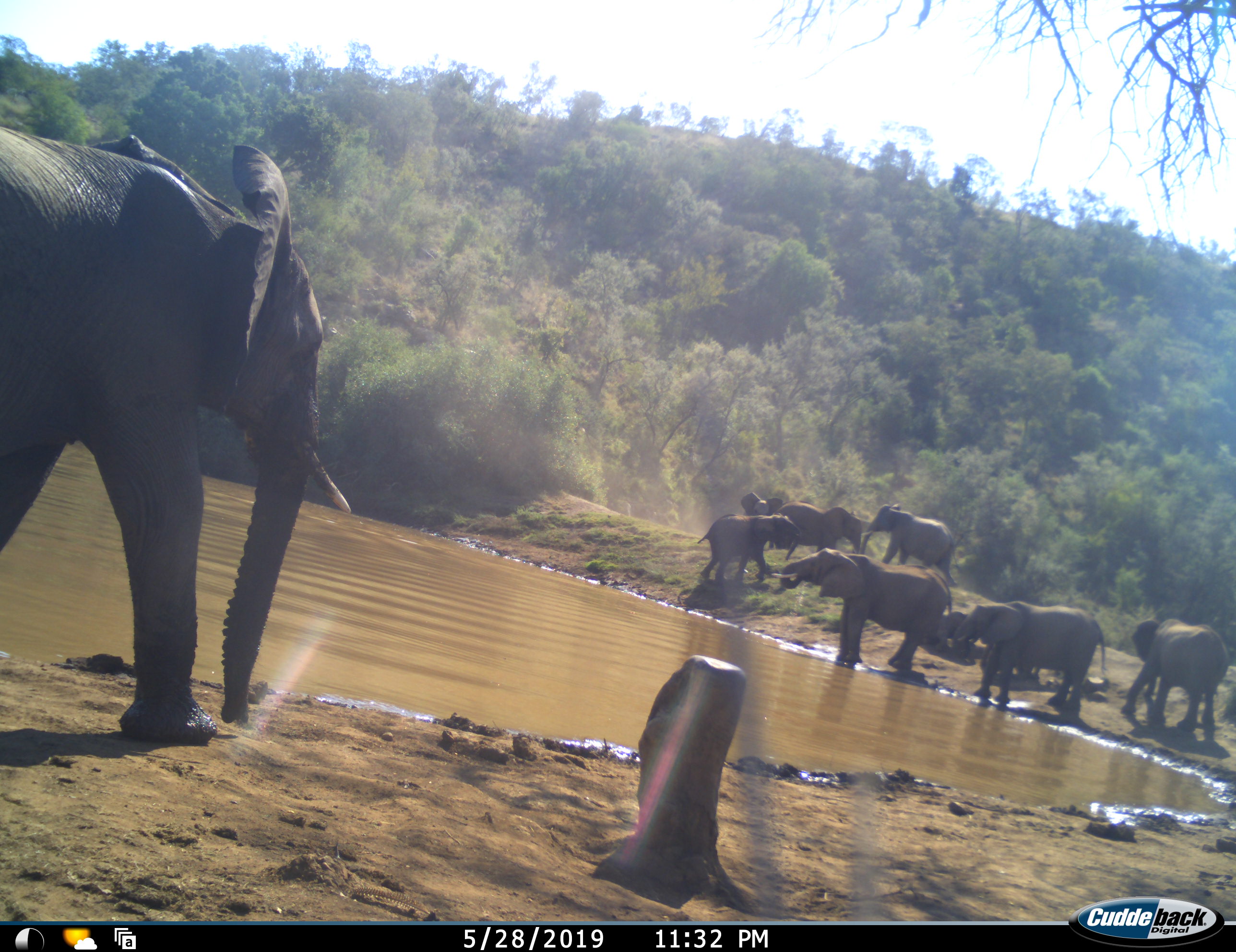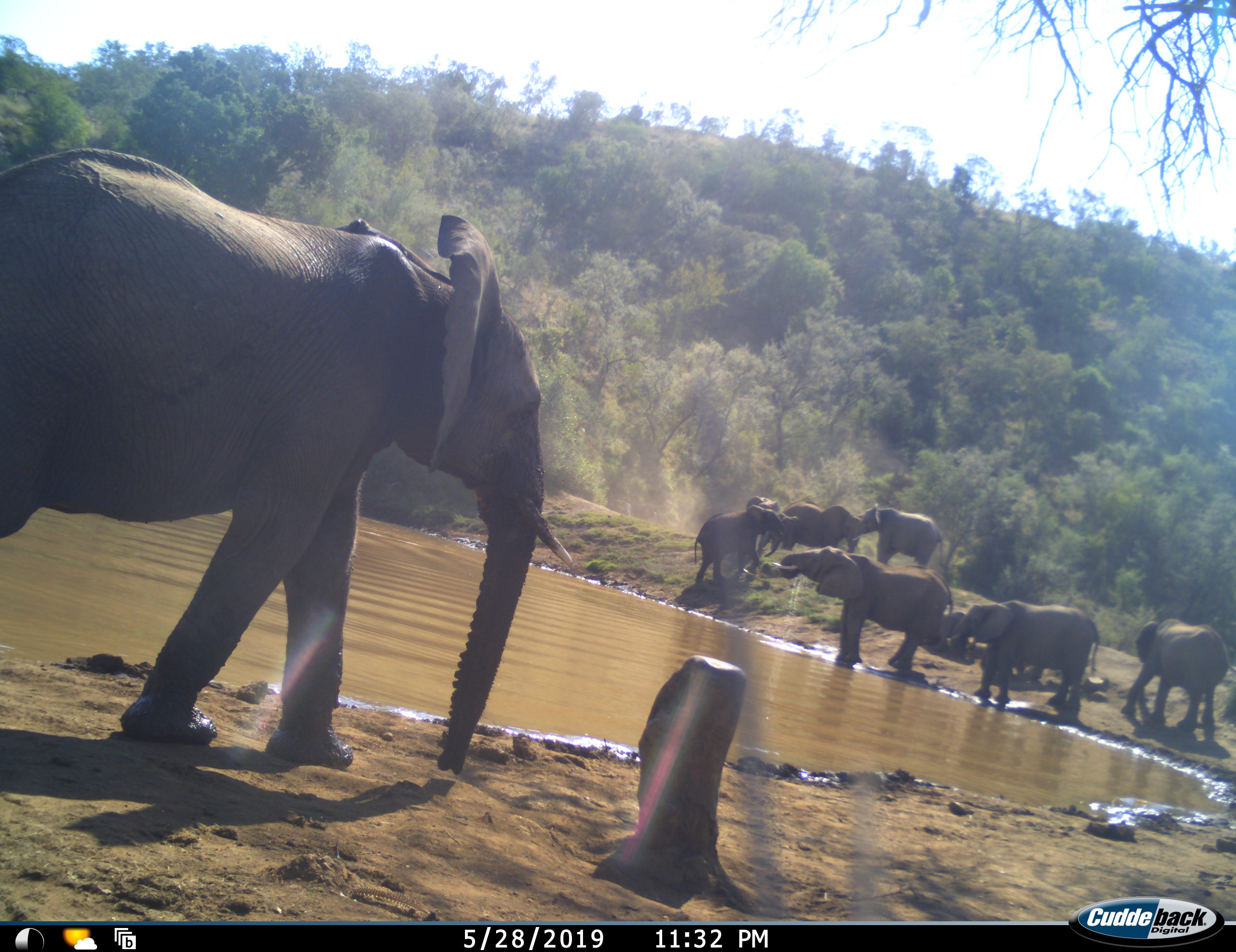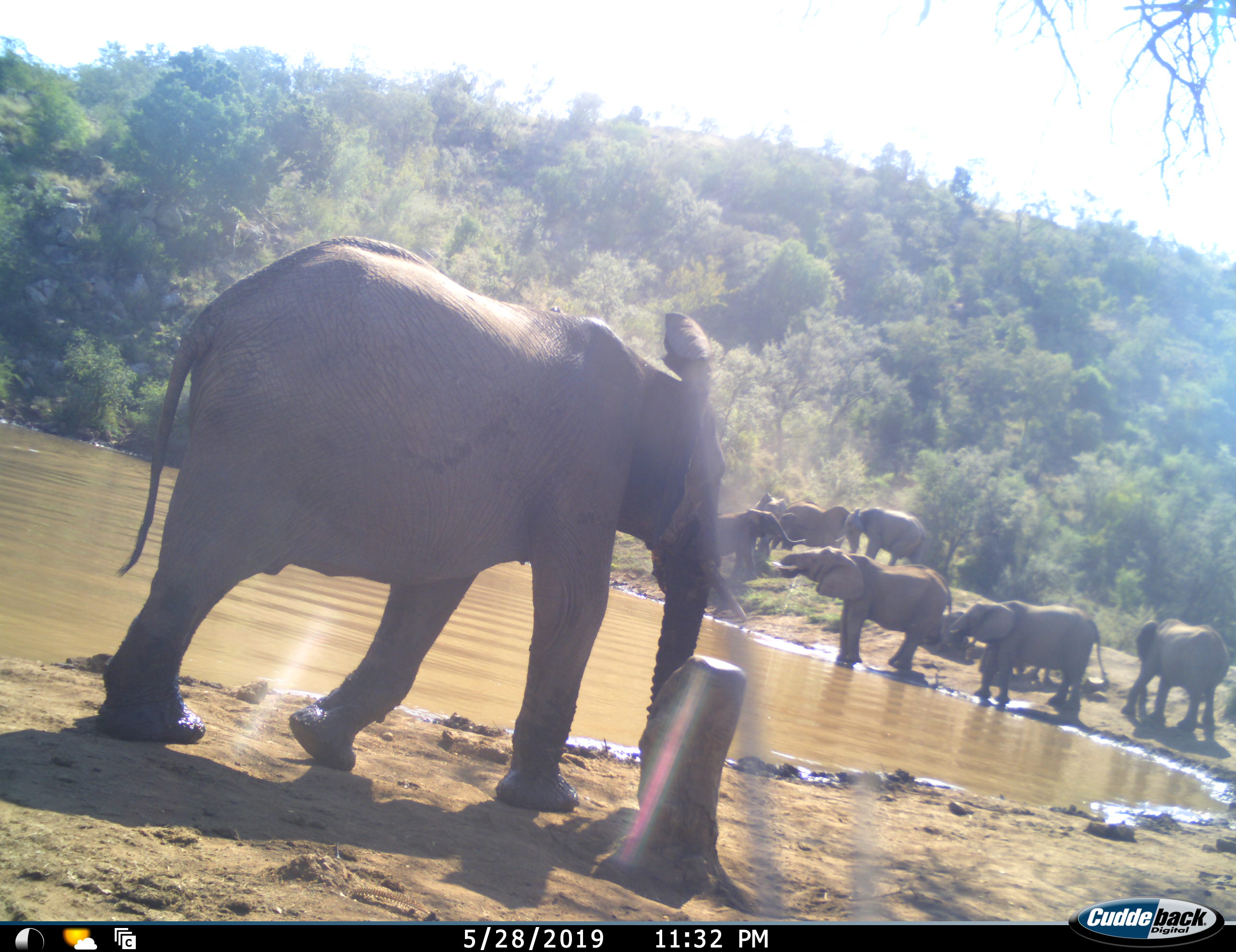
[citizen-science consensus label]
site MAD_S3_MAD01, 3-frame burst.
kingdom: Animalia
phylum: Chordata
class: Mammalia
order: Proboscidea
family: Elephantidae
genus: Loxodonta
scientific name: Loxodonta africana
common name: african bush elephant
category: elephant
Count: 9.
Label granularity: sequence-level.